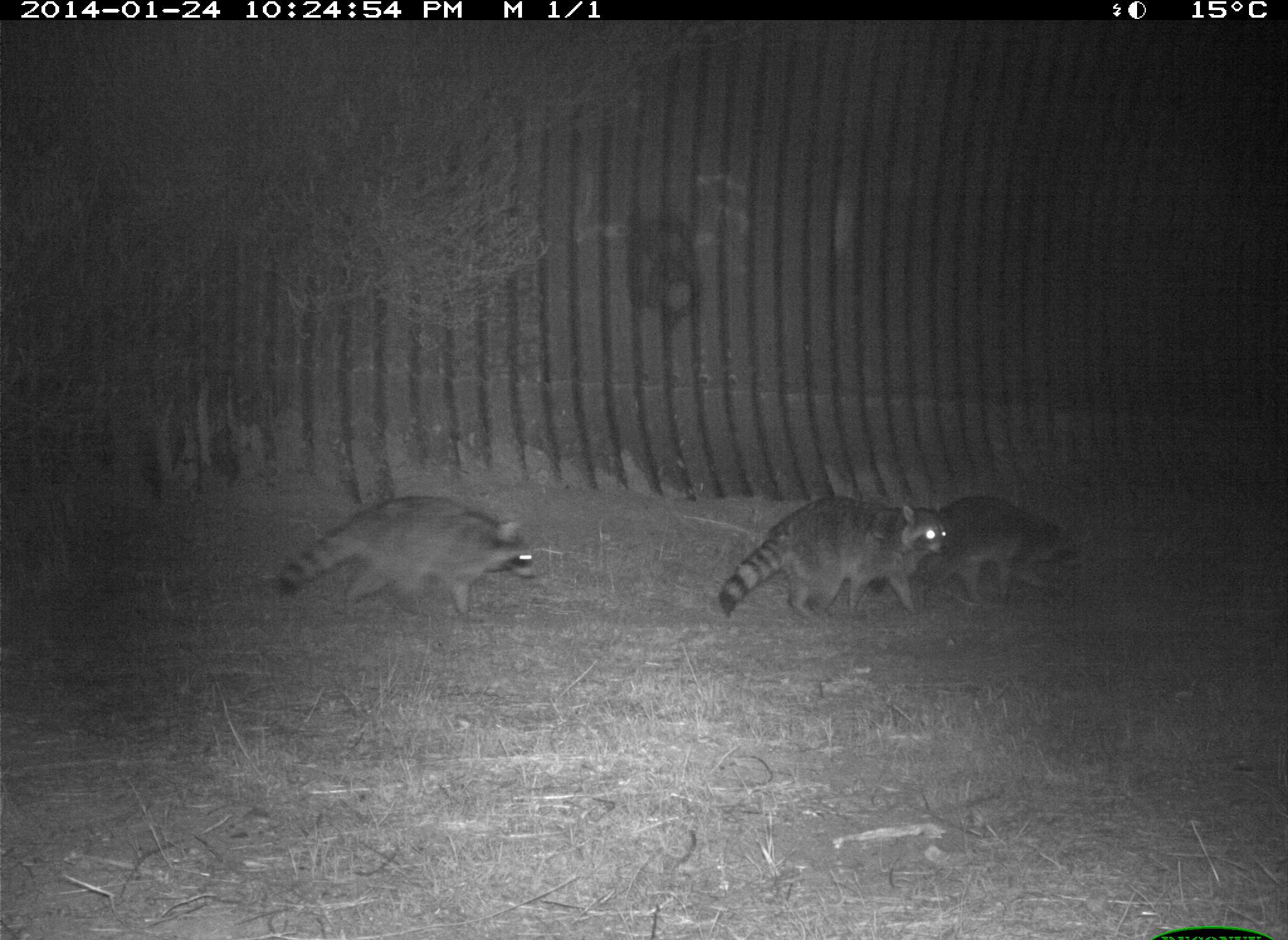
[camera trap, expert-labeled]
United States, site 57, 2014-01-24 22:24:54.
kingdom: Animalia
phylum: Chordata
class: Mammalia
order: Carnivora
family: Procyonidae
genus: Procyon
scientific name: Procyon lotor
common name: raccoon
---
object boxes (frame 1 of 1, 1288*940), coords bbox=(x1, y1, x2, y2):
raccoon: bbox=(276, 495, 538, 630); bbox=(718, 495, 947, 621); bbox=(871, 489, 1077, 622)